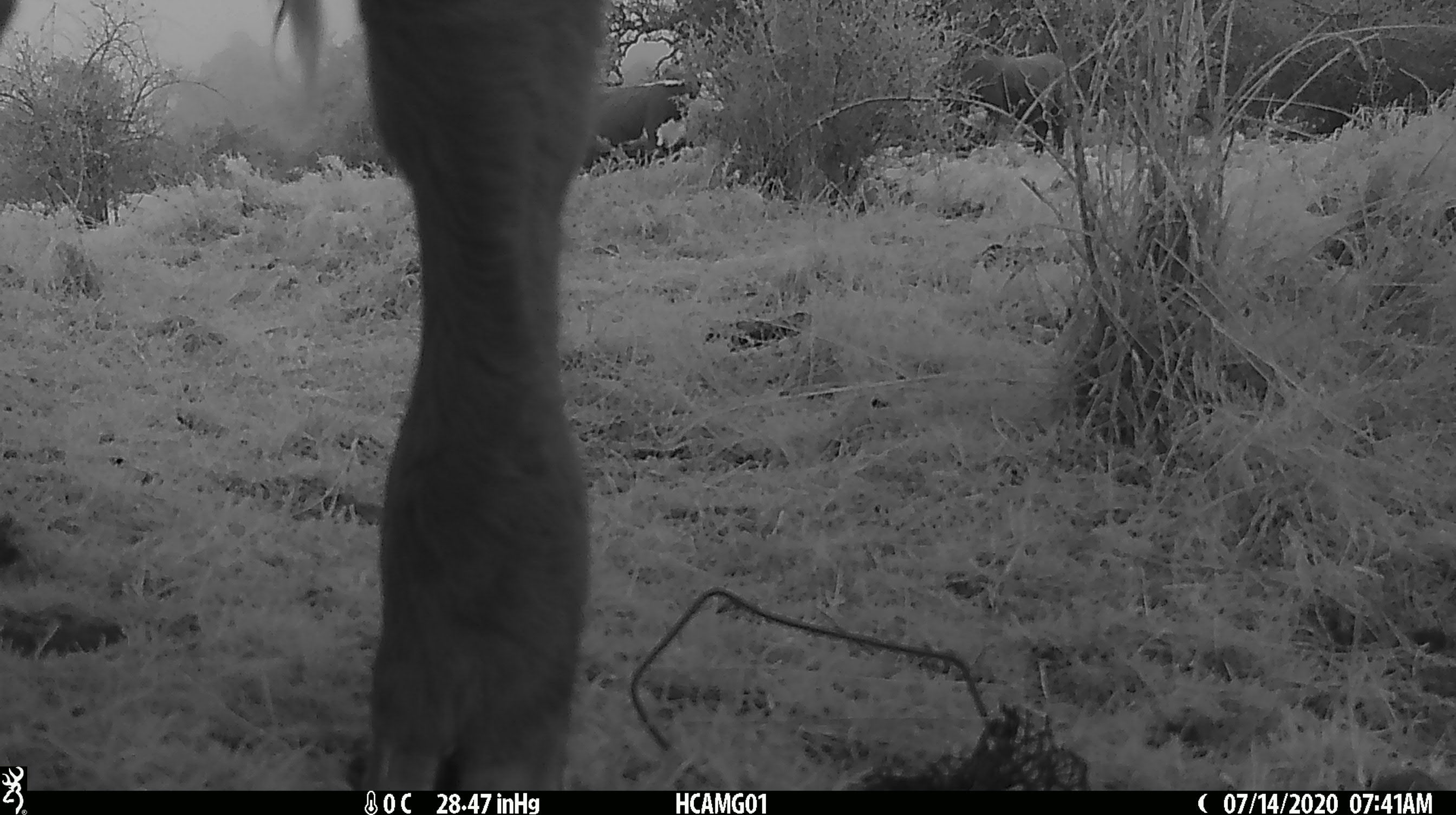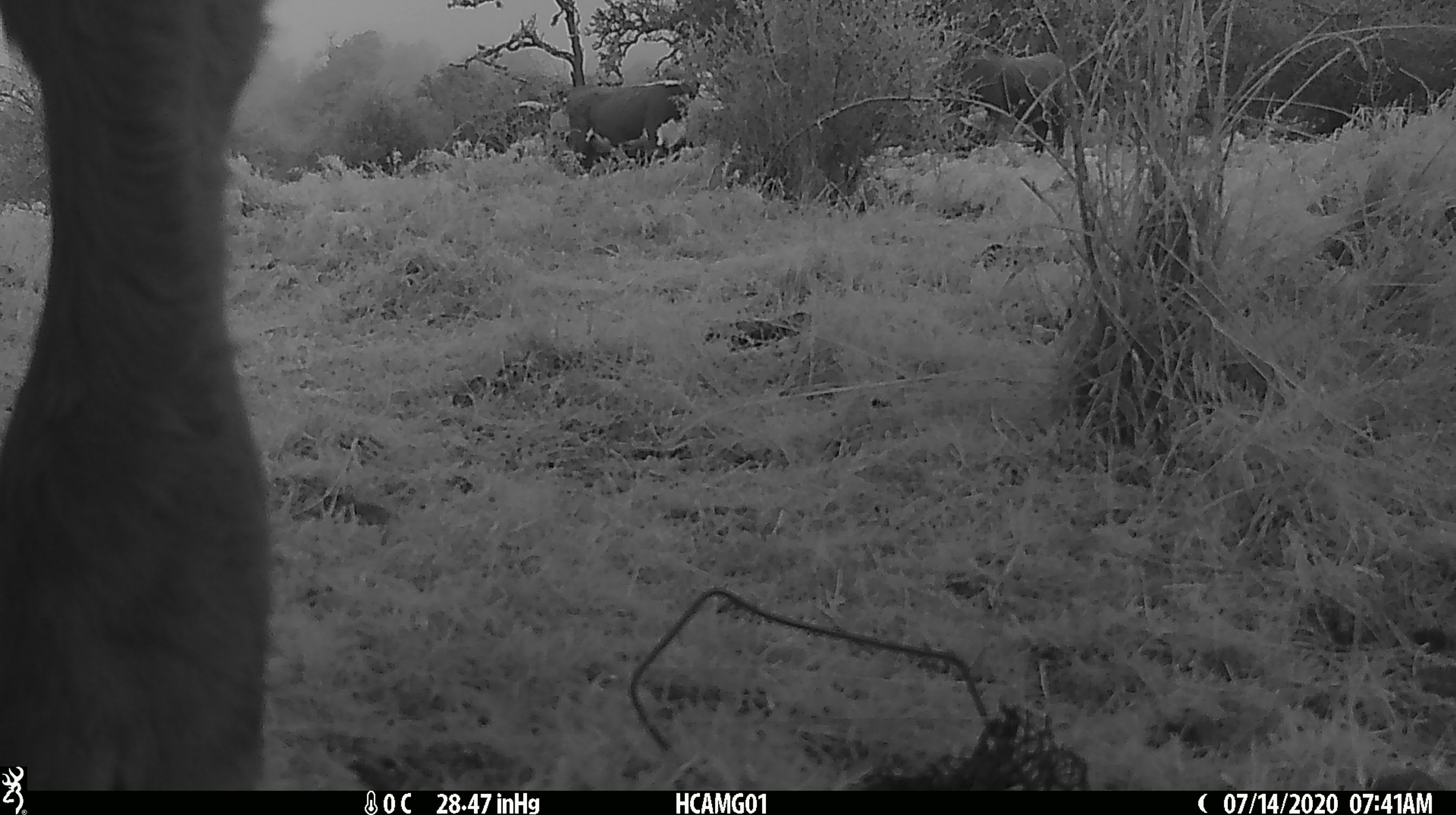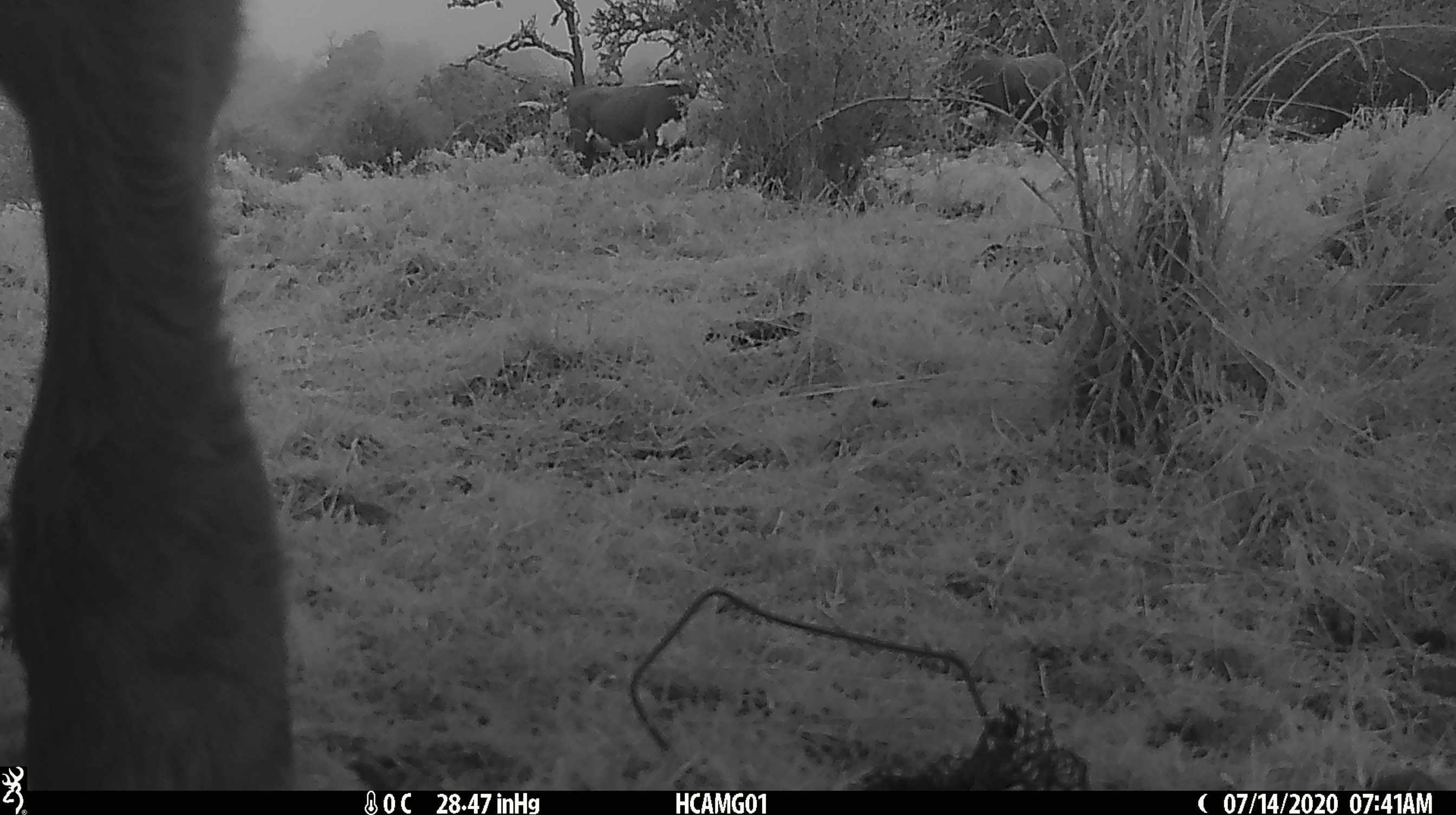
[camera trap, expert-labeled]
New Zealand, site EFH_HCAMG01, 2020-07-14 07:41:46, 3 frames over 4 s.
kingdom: Animalia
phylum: Chordata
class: Mammalia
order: Artiodactyla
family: Bovidae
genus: Bos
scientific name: Bos taurus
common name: domestic cow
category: cow